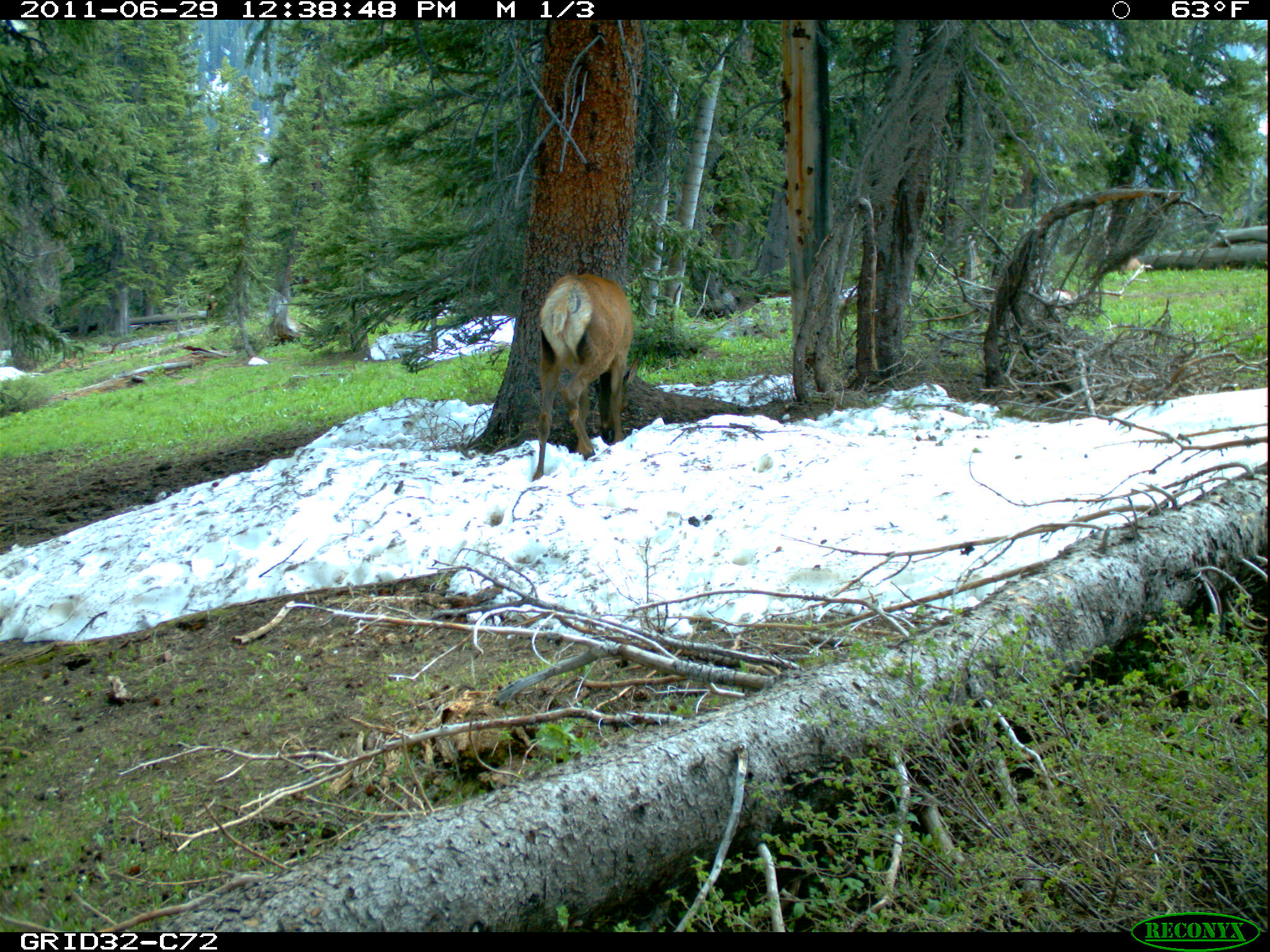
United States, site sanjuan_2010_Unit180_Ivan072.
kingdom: Animalia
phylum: Chordata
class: Mammalia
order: Artiodactyla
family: Cervidae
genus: Cervus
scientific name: Cervus elaphus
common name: red deer